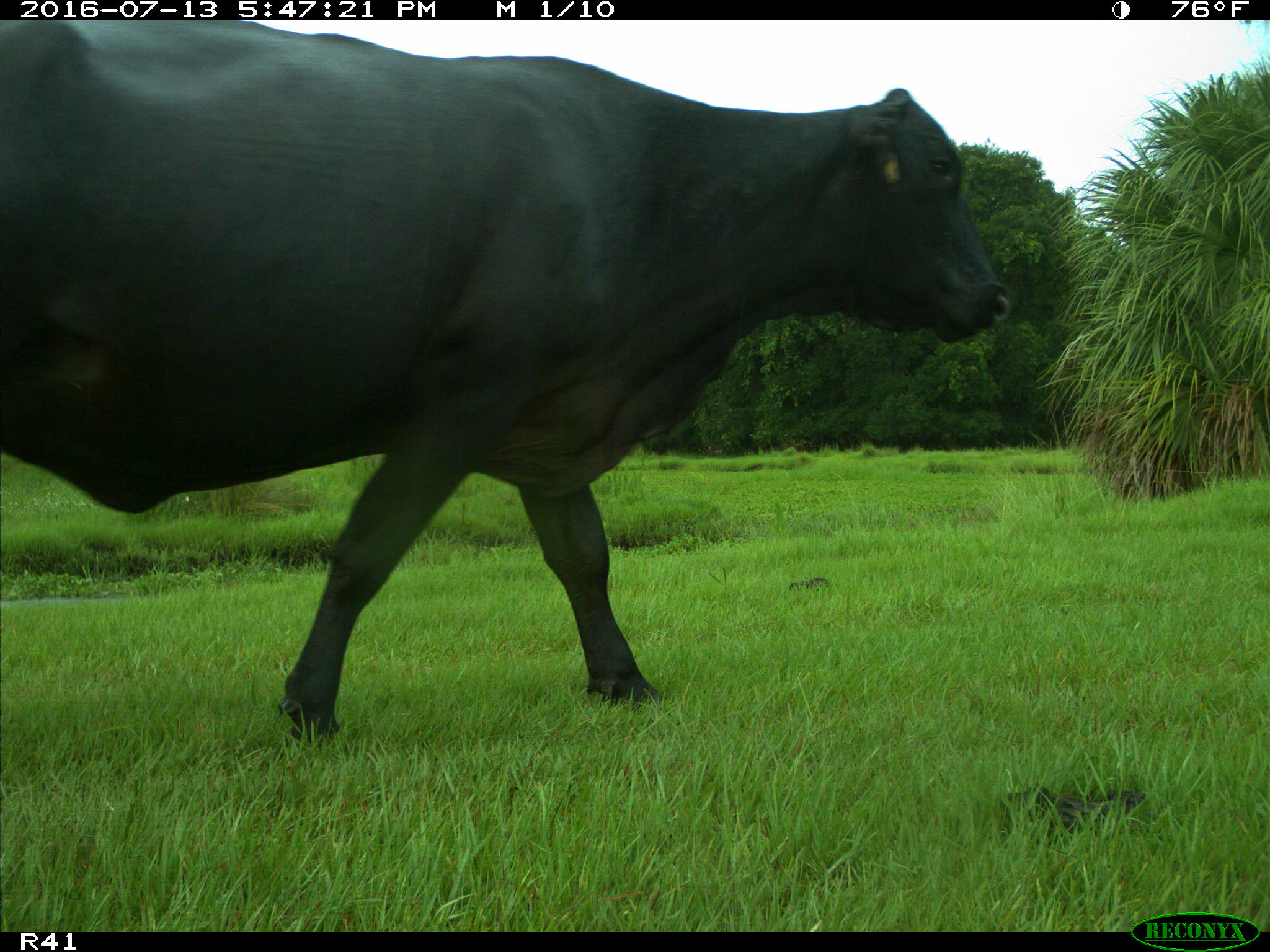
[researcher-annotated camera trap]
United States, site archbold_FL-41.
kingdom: Animalia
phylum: Chordata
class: Mammalia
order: Artiodactyla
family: Bovidae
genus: Bos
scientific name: Bos taurus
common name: domestic cow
Bos taurus (domestic cow).